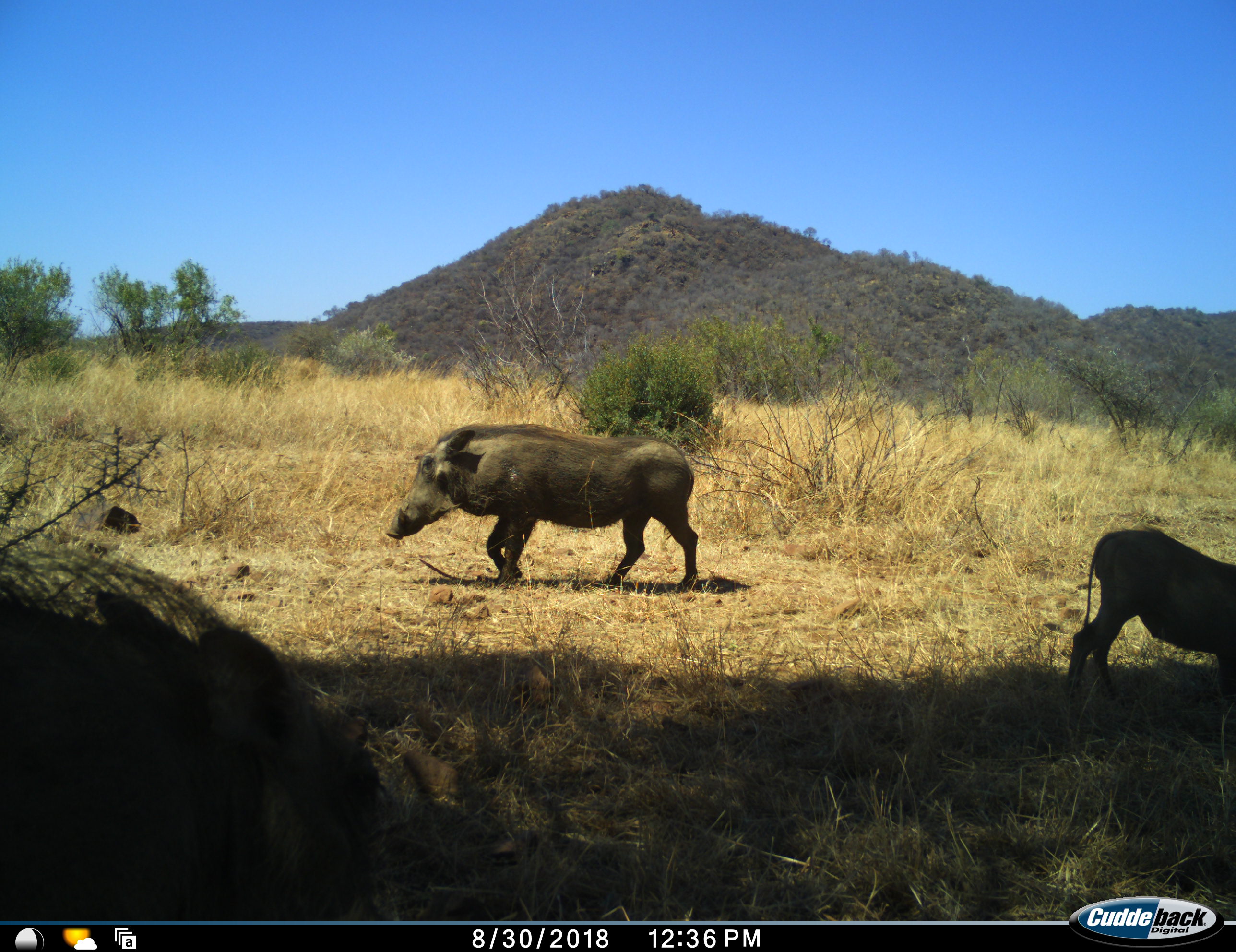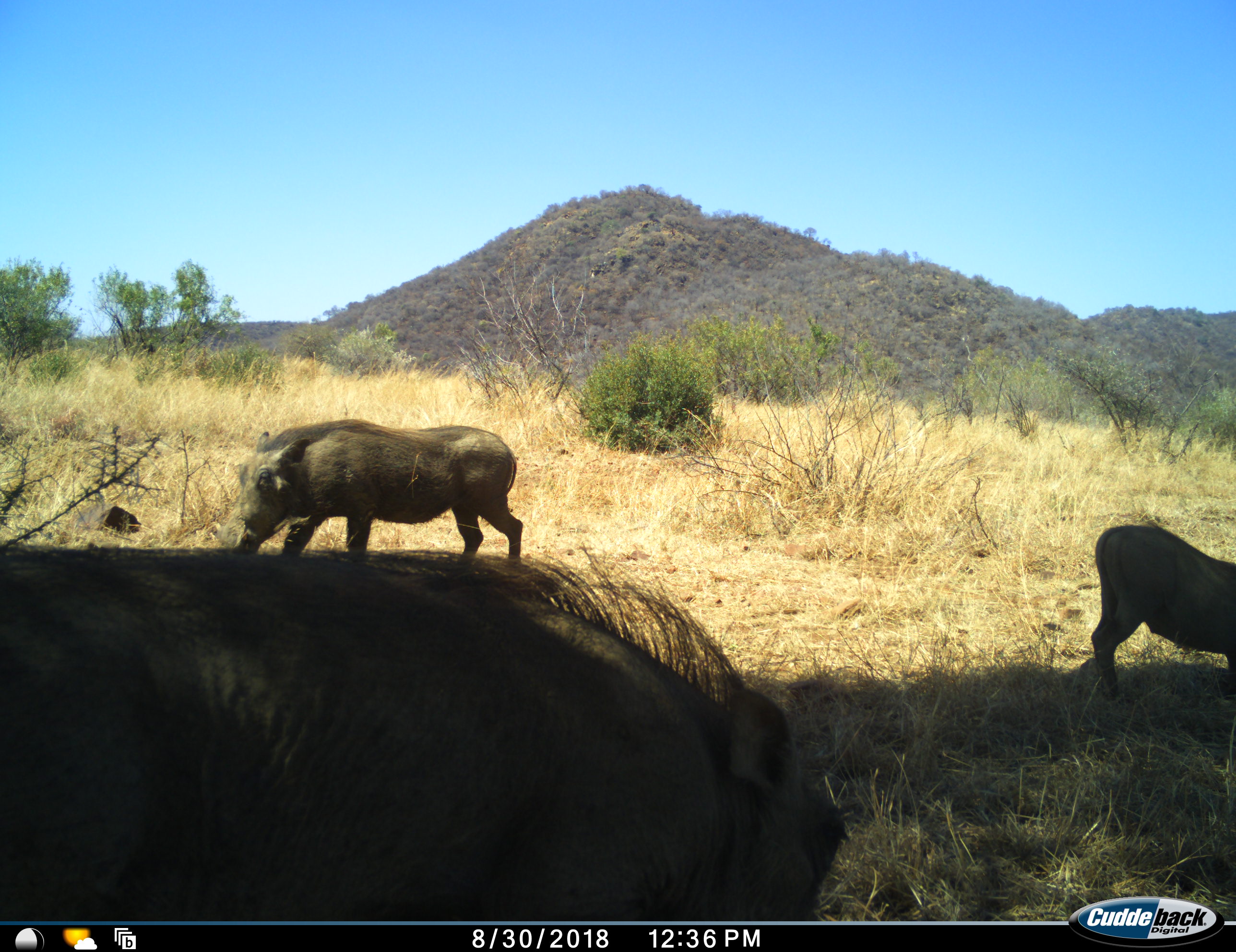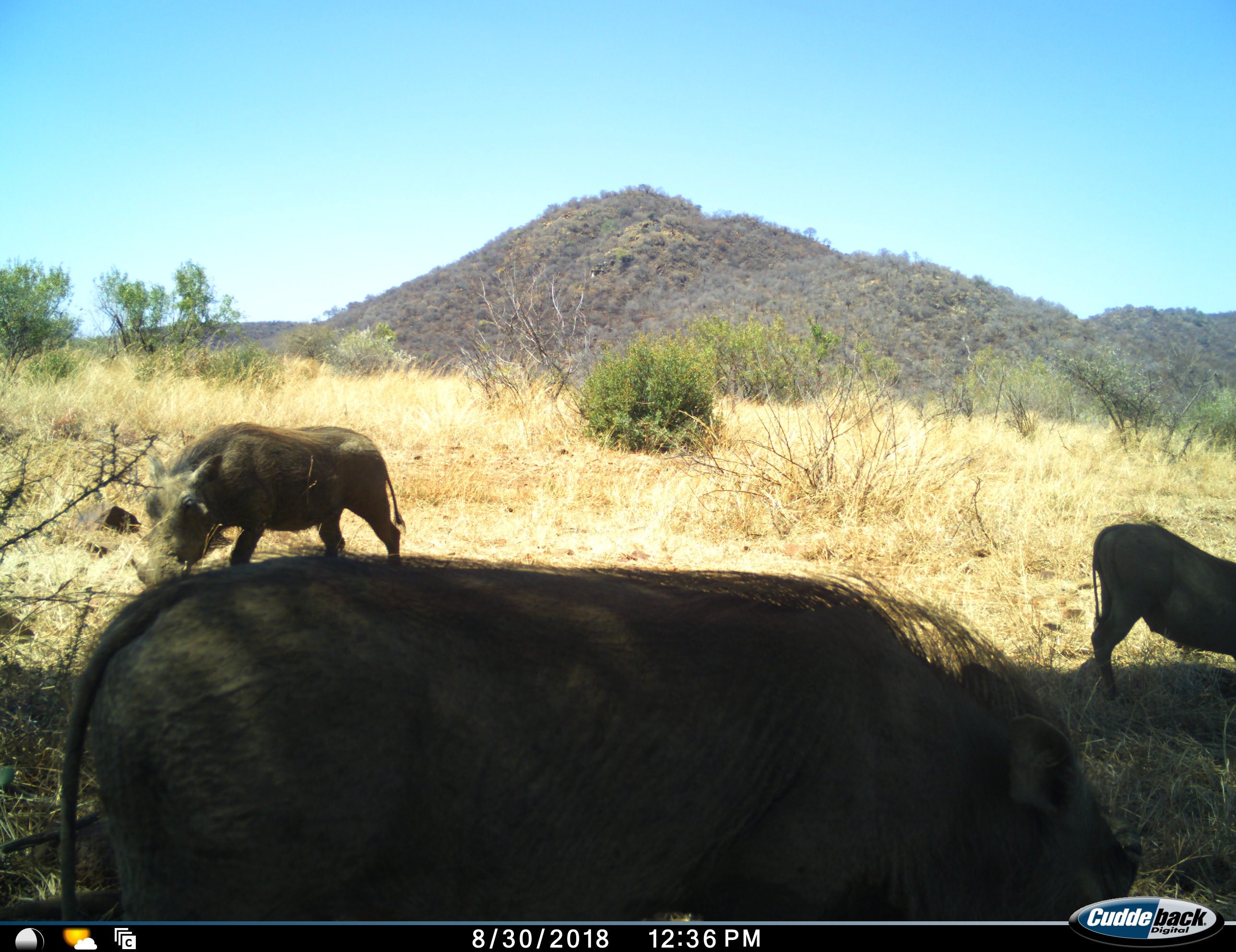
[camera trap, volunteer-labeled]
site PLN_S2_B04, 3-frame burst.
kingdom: Animalia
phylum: Chordata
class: Mammalia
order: Artiodactyla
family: Suidae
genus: Phacochoerus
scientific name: Phacochoerus africanus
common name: warthog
Warthog (Phacochoerus africanus), count 3. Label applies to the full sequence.